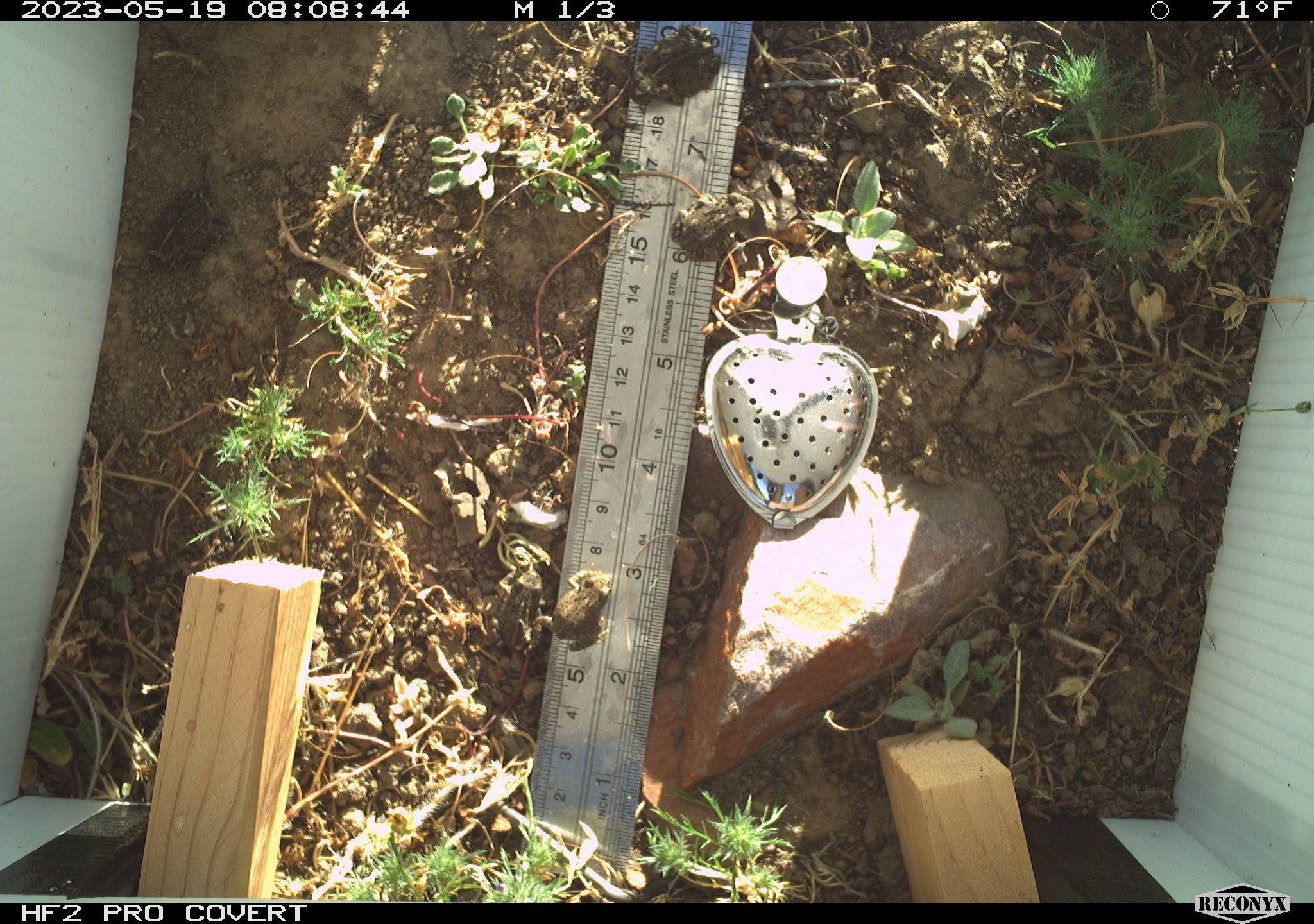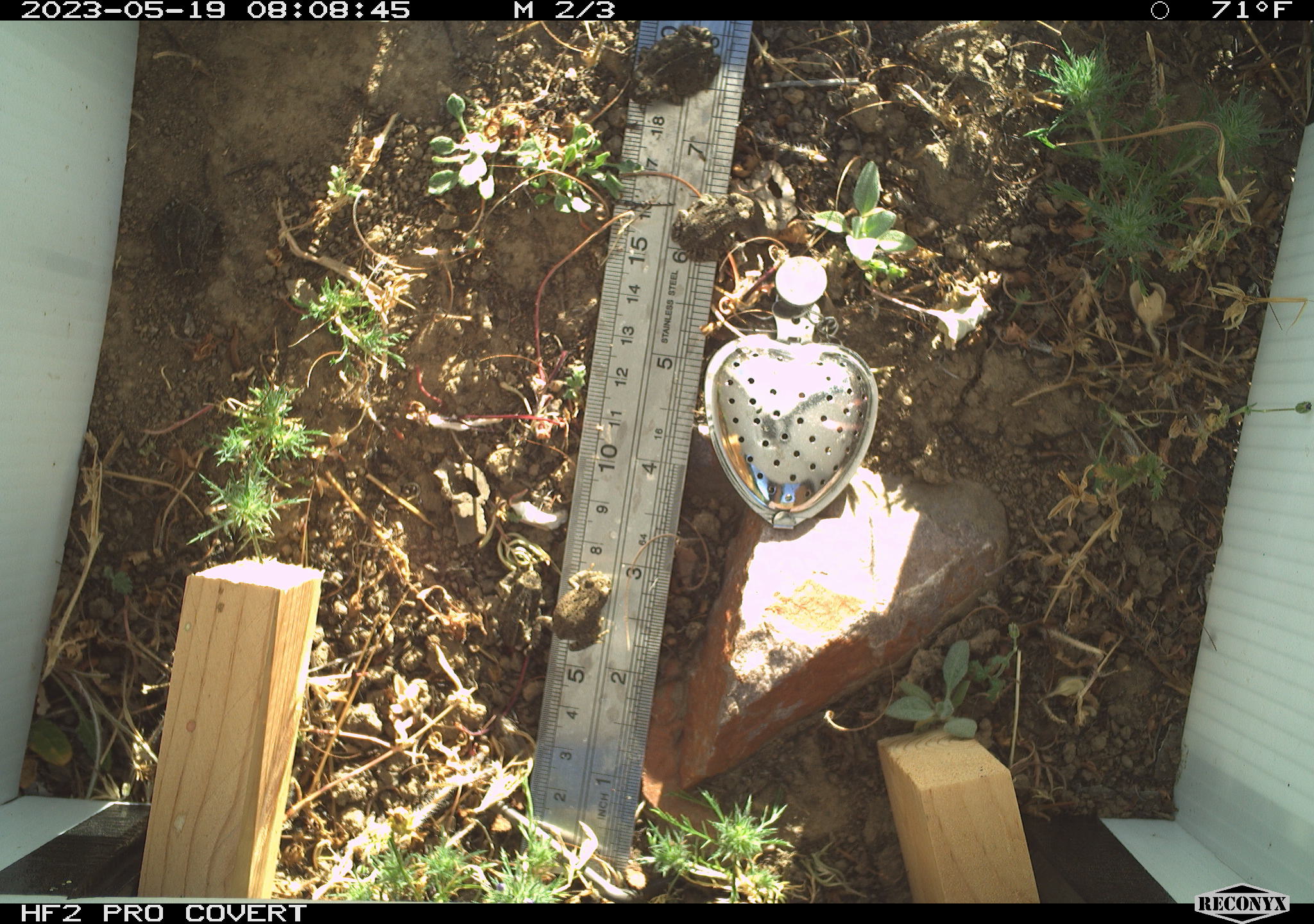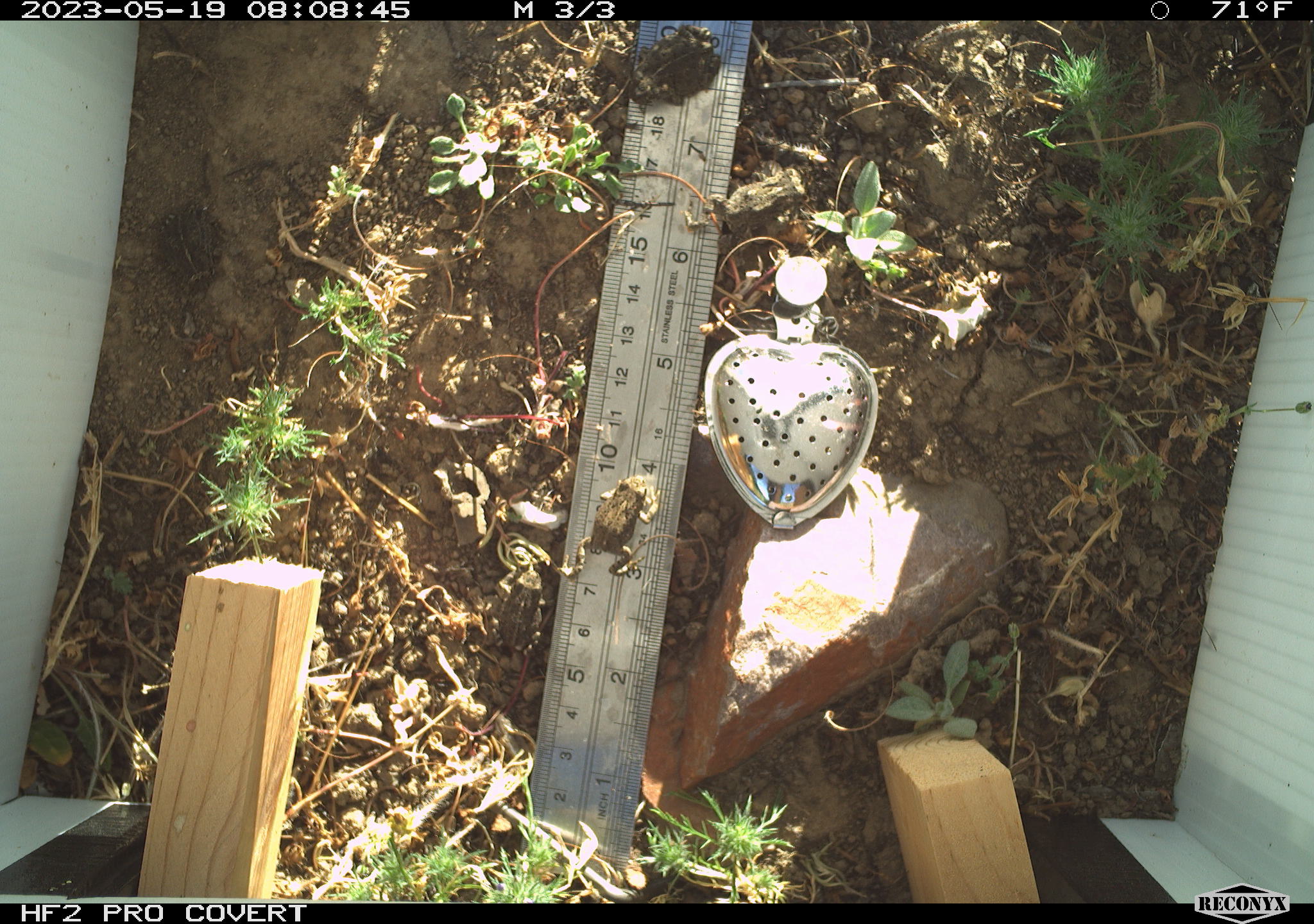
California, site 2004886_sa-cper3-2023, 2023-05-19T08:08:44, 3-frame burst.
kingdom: Animalia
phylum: Chordata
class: Amphibia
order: Anura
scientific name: Anura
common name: frogs